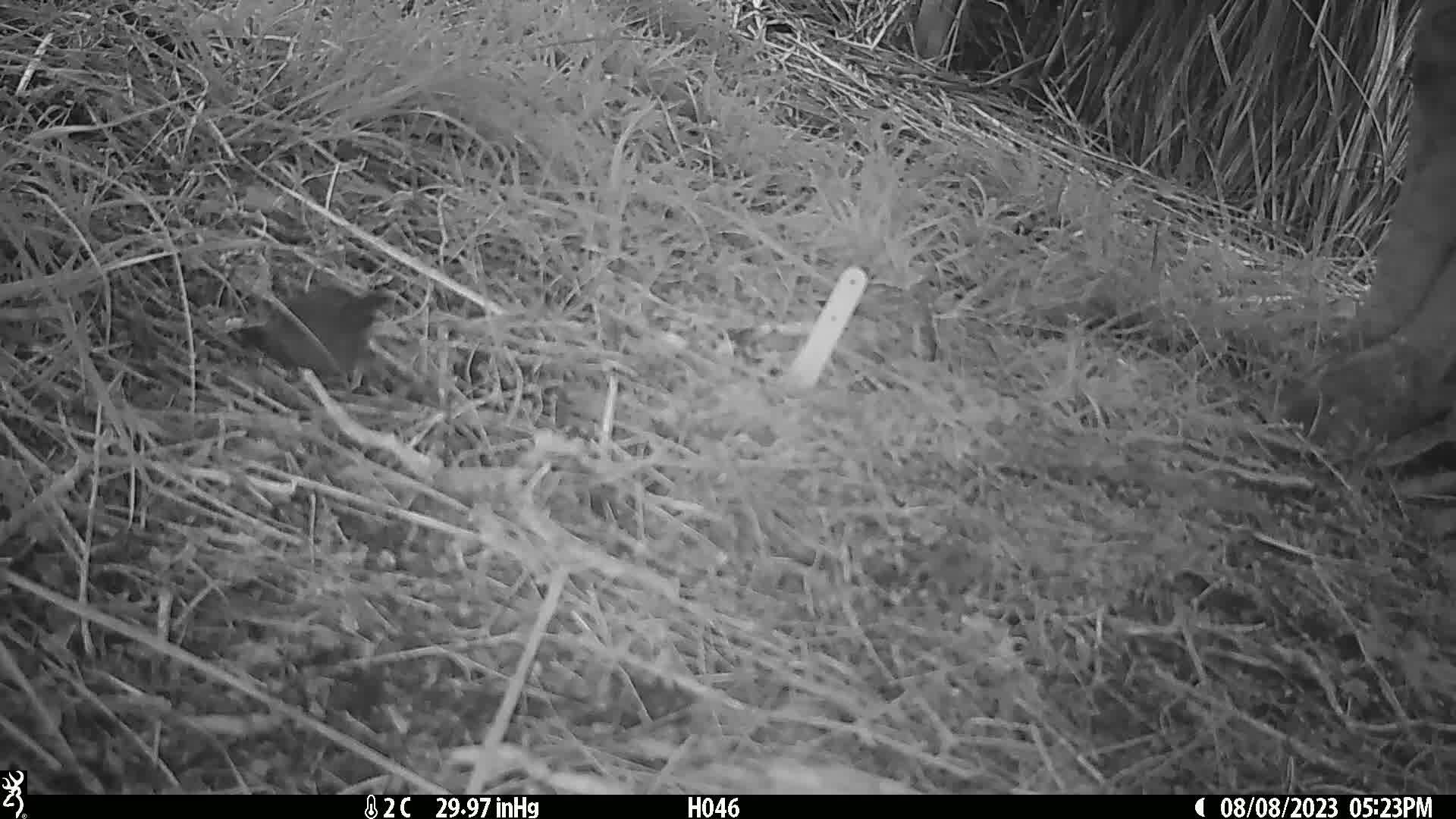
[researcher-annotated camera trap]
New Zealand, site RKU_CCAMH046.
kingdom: Animalia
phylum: Chordata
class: Aves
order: Passeriformes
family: Prunellidae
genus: Prunella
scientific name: Prunella modularis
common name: dunnock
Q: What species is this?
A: Dunnock (Prunella modularis).